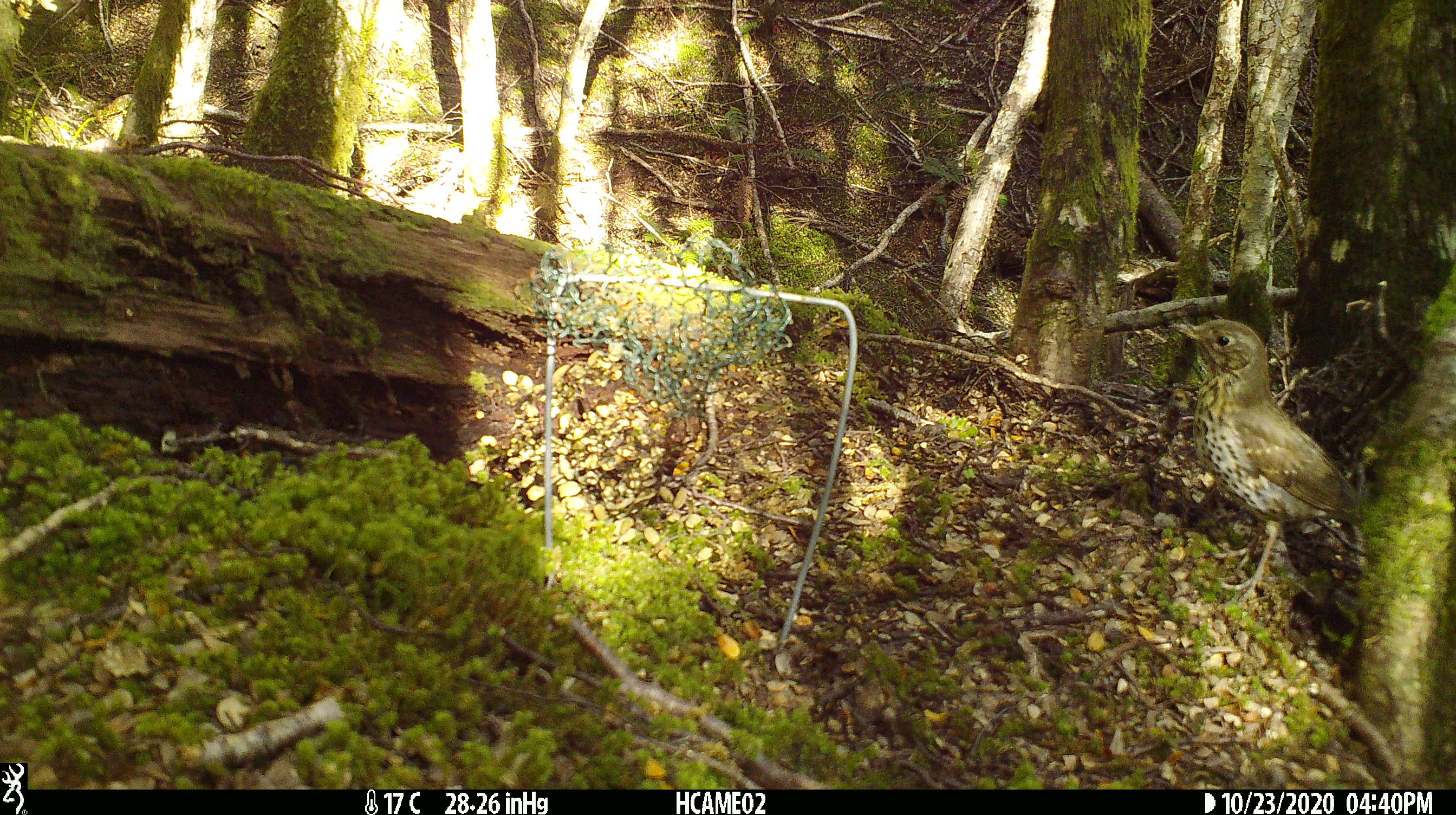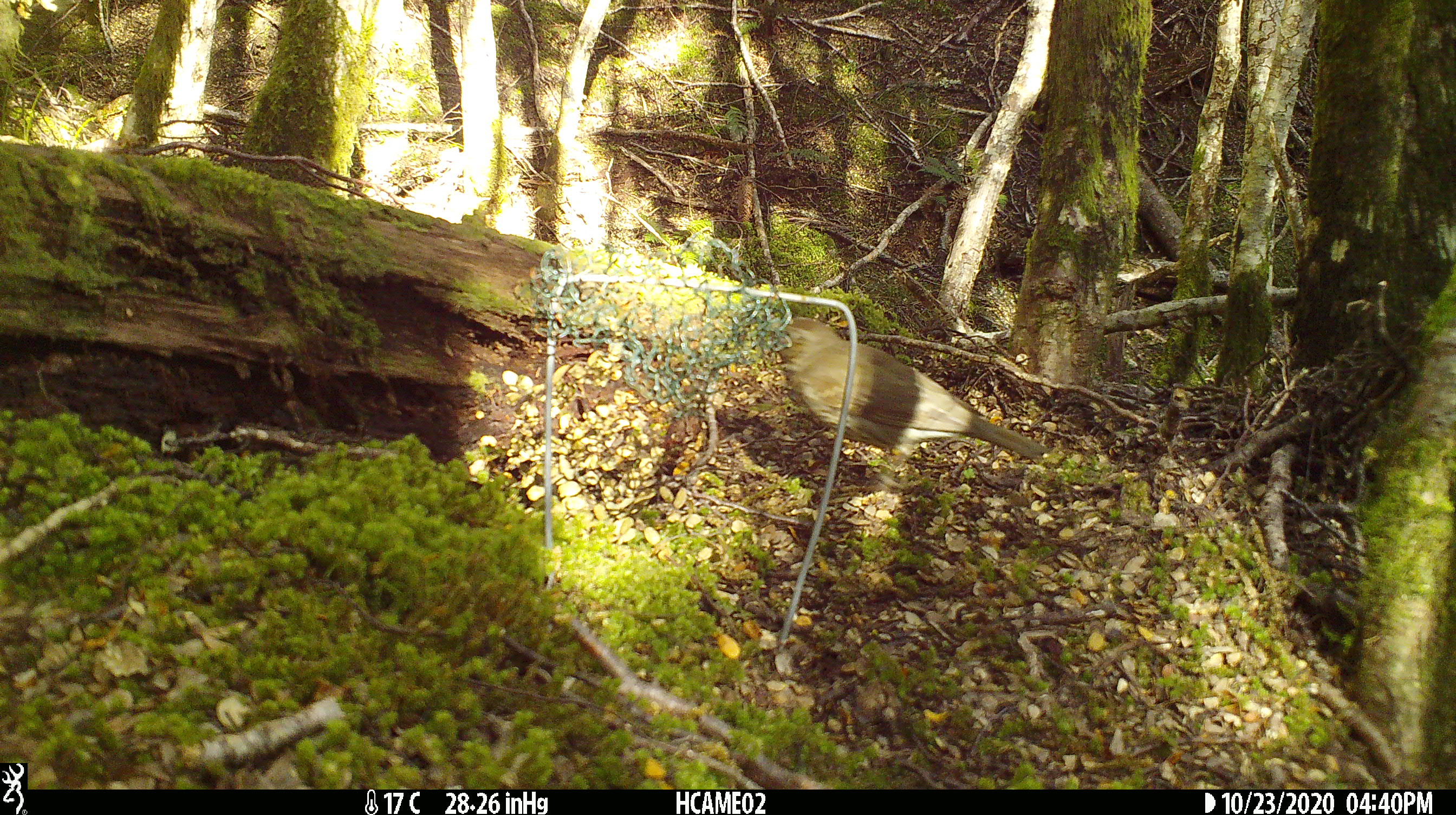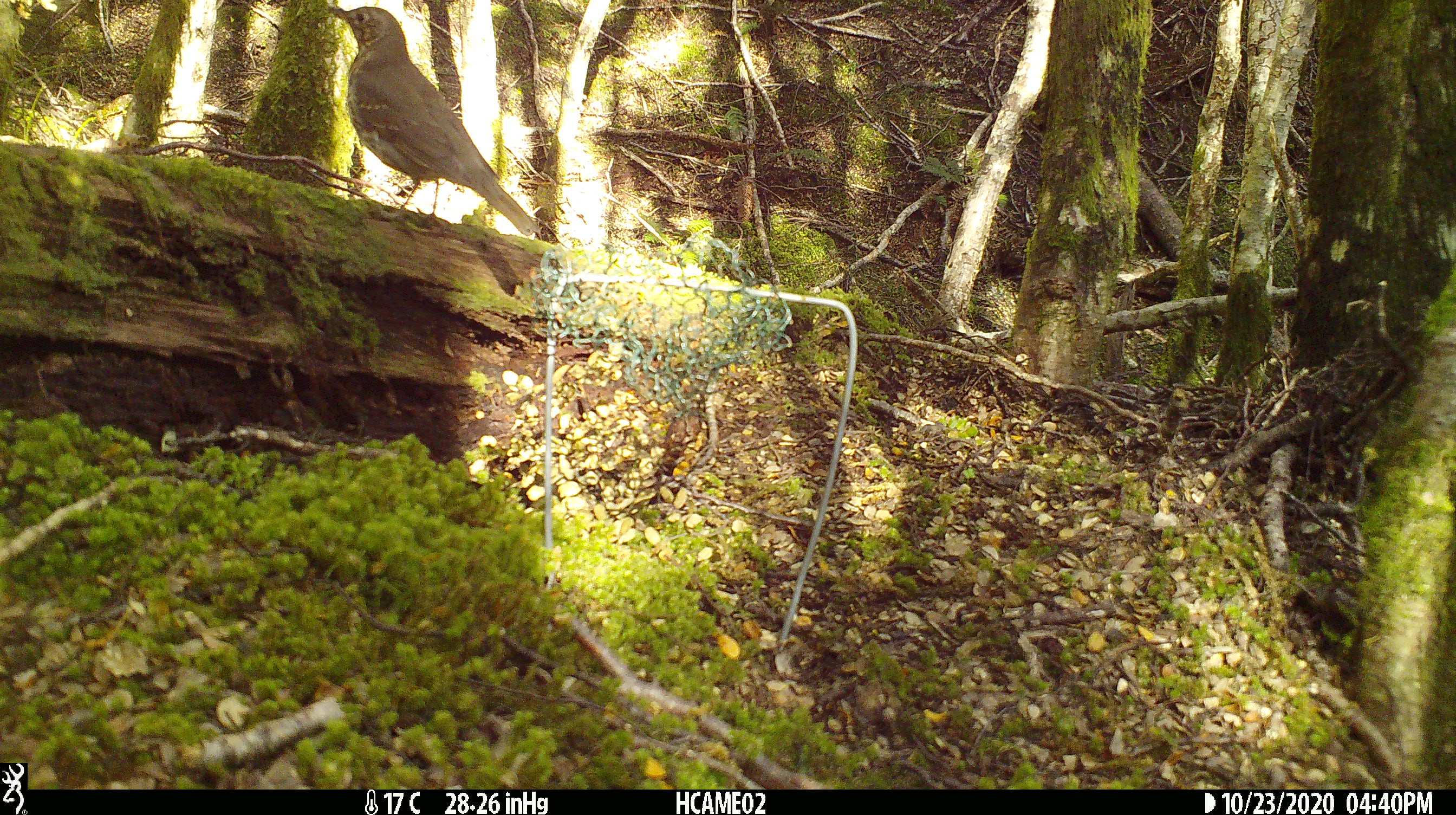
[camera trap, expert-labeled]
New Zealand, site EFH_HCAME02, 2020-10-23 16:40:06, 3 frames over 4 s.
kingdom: Animalia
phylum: Chordata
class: Aves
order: Passeriformes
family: Turdidae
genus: Turdus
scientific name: Turdus philomelos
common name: song thrush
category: thrush